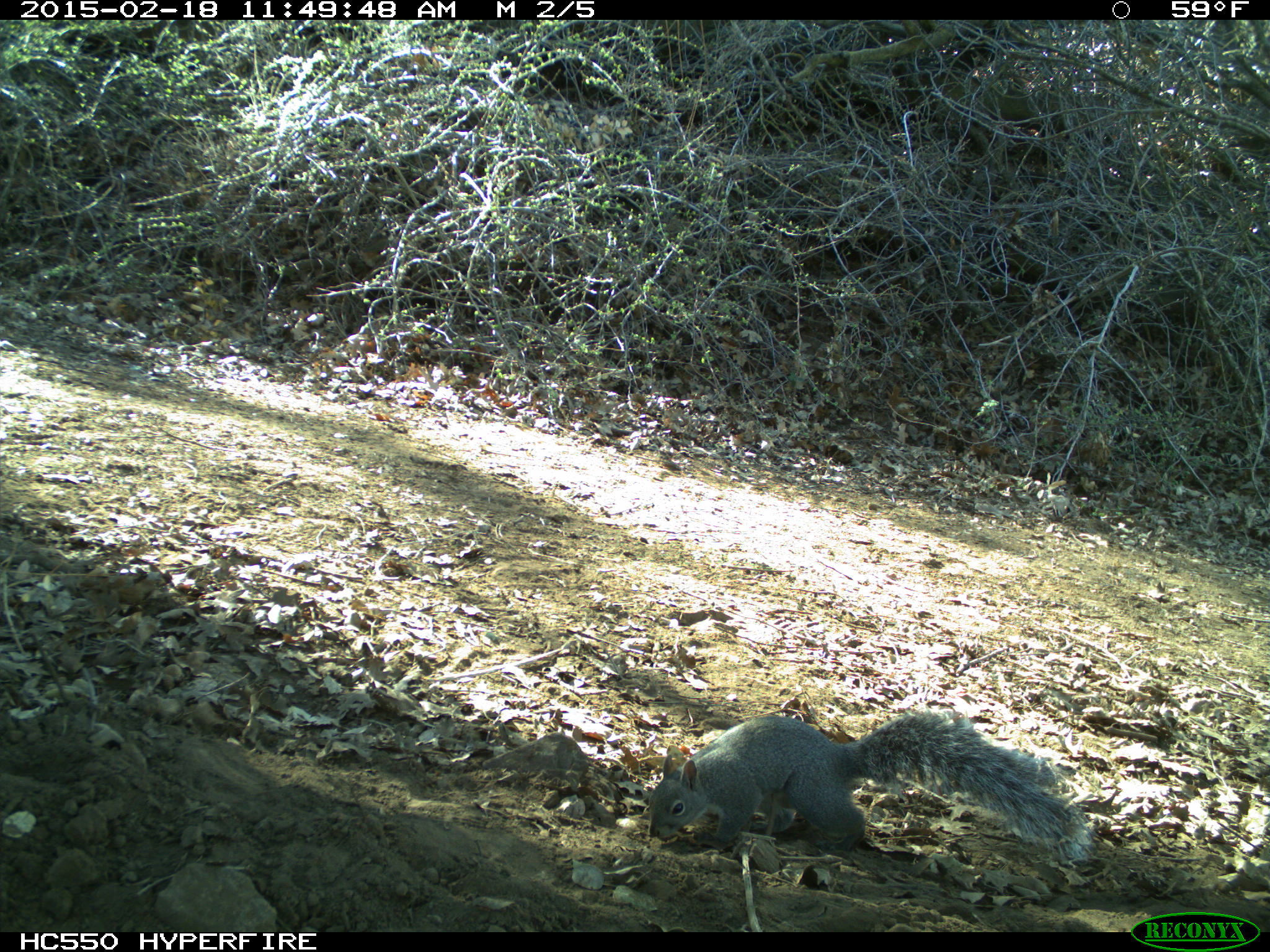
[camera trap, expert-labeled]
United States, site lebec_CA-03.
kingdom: Animalia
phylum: Chordata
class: Mammalia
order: Rodentia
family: Sciuridae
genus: Sciurus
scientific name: Sciurus carolinensis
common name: eastern gray squirrel